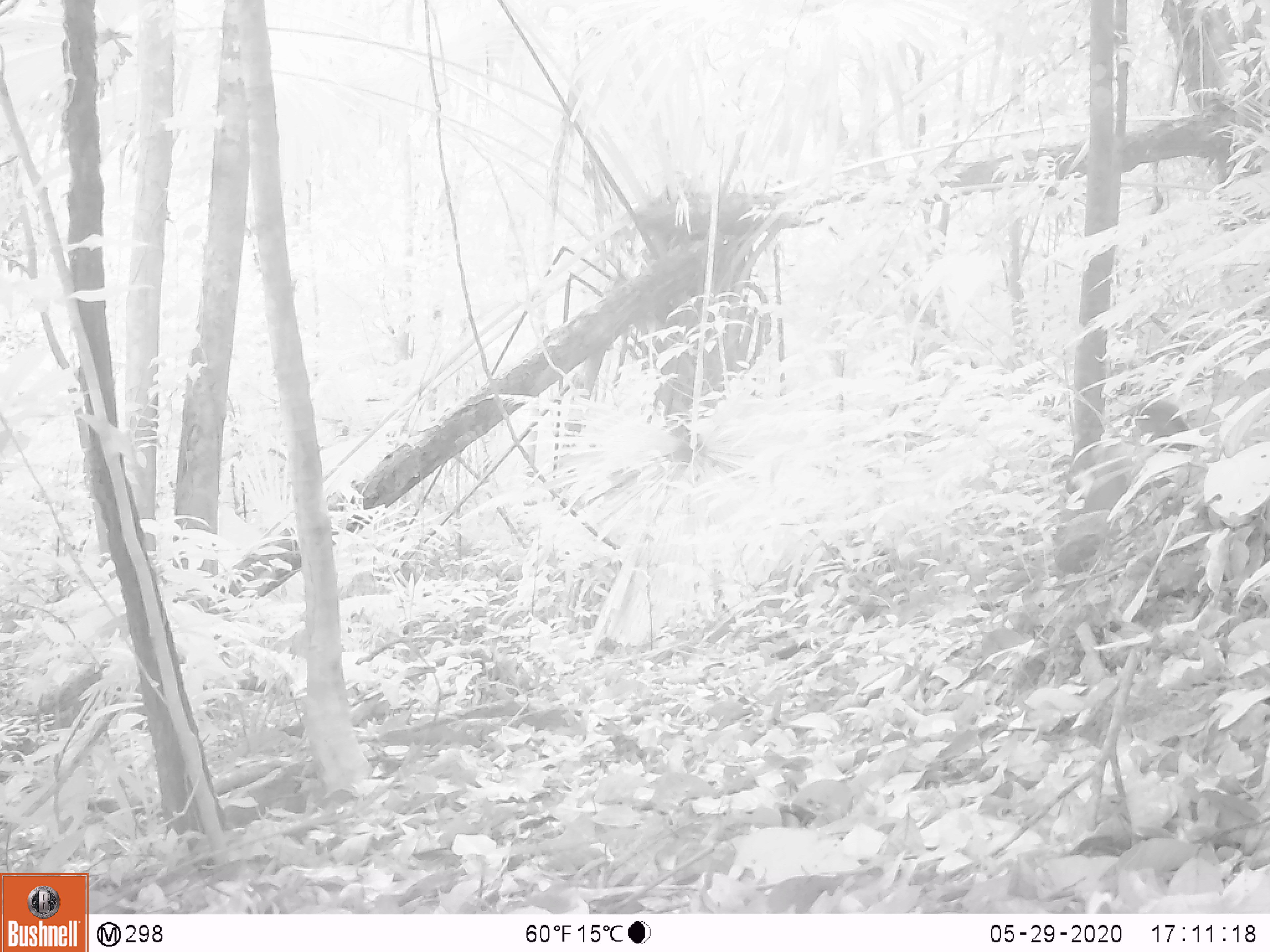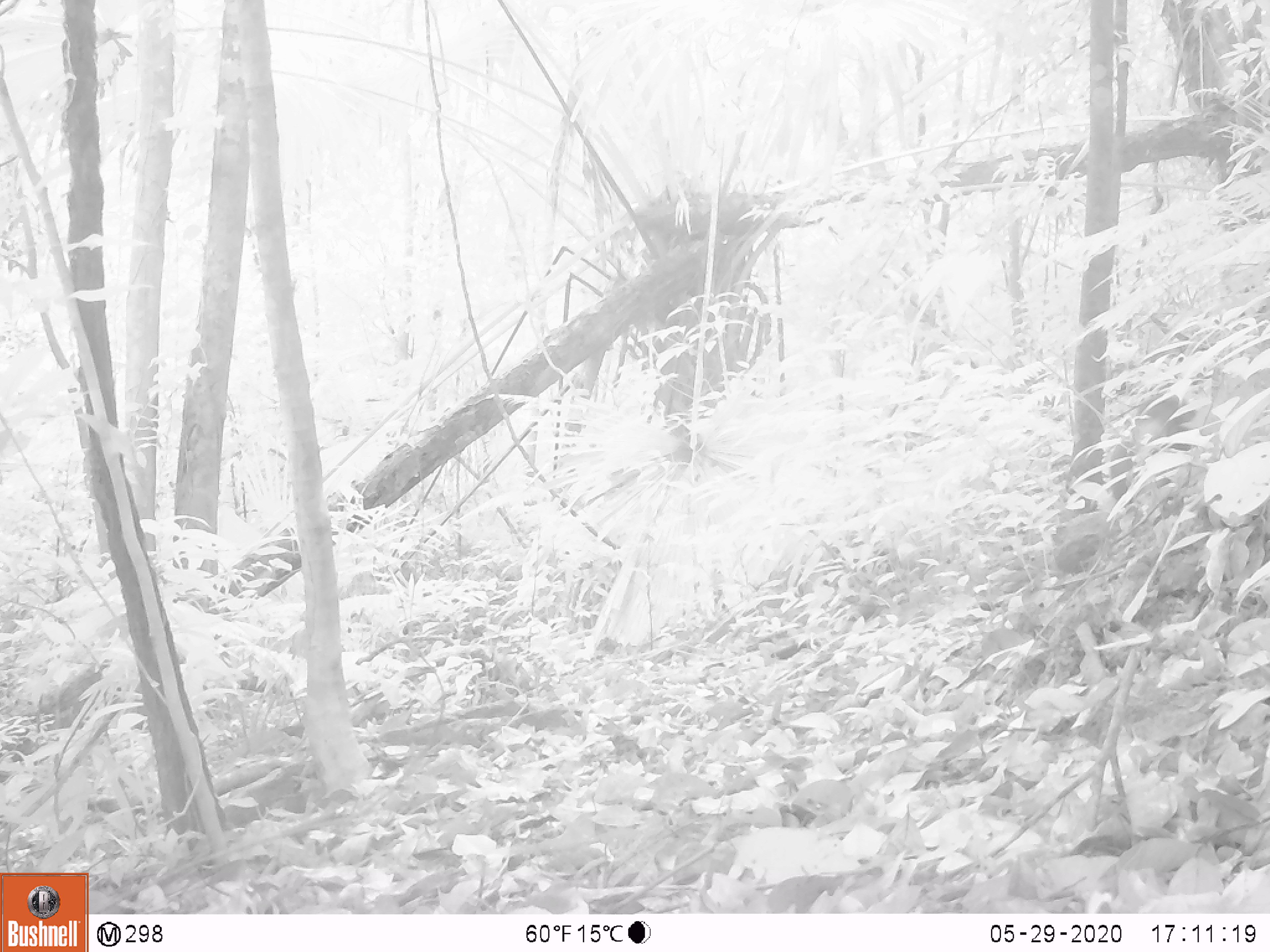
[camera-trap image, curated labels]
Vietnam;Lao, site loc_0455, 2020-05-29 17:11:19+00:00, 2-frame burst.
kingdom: Animalia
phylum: Chordata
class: Mammalia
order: Primates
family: Cercopithecidae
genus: Macaca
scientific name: Macaca arctoides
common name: stump-tailed macaque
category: stump tailed macaque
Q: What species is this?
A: Stump tailed macaque (stump-tailed macaque) (Macaca arctoides).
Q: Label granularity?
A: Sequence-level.